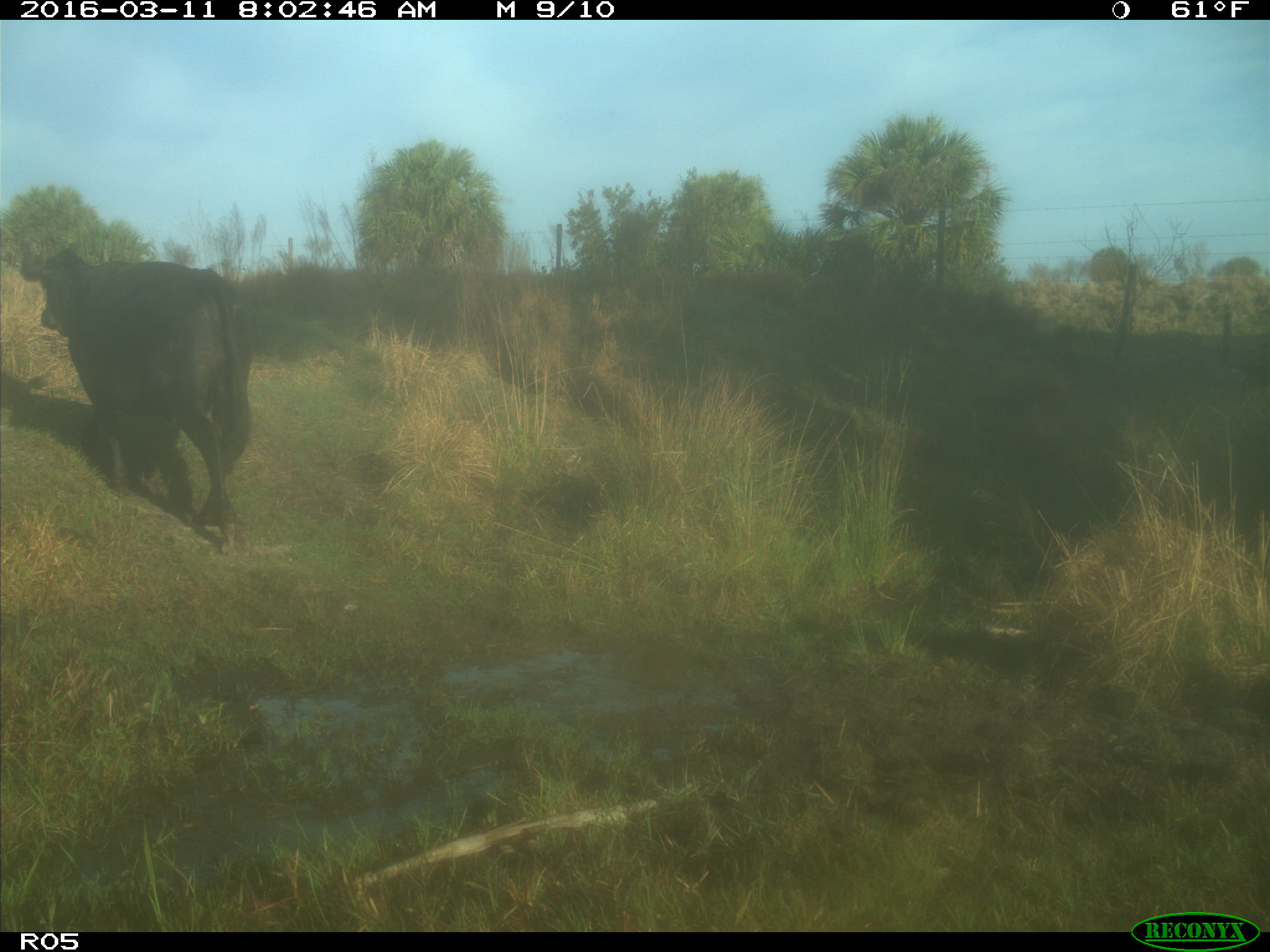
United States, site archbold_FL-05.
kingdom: Animalia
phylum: Chordata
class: Mammalia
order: Artiodactyla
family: Bovidae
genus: Bos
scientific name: Bos taurus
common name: domestic cow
Bos taurus (domestic cow).